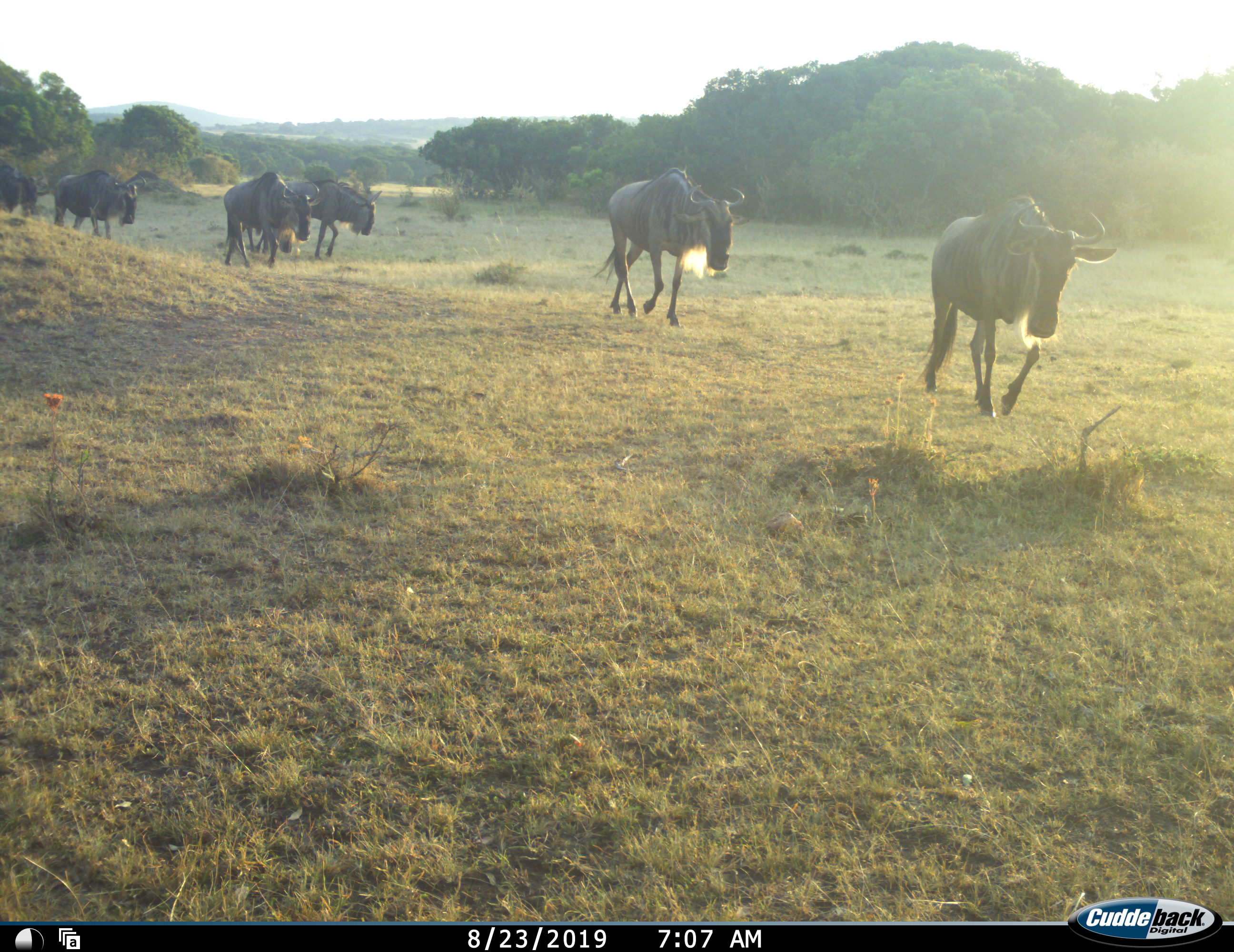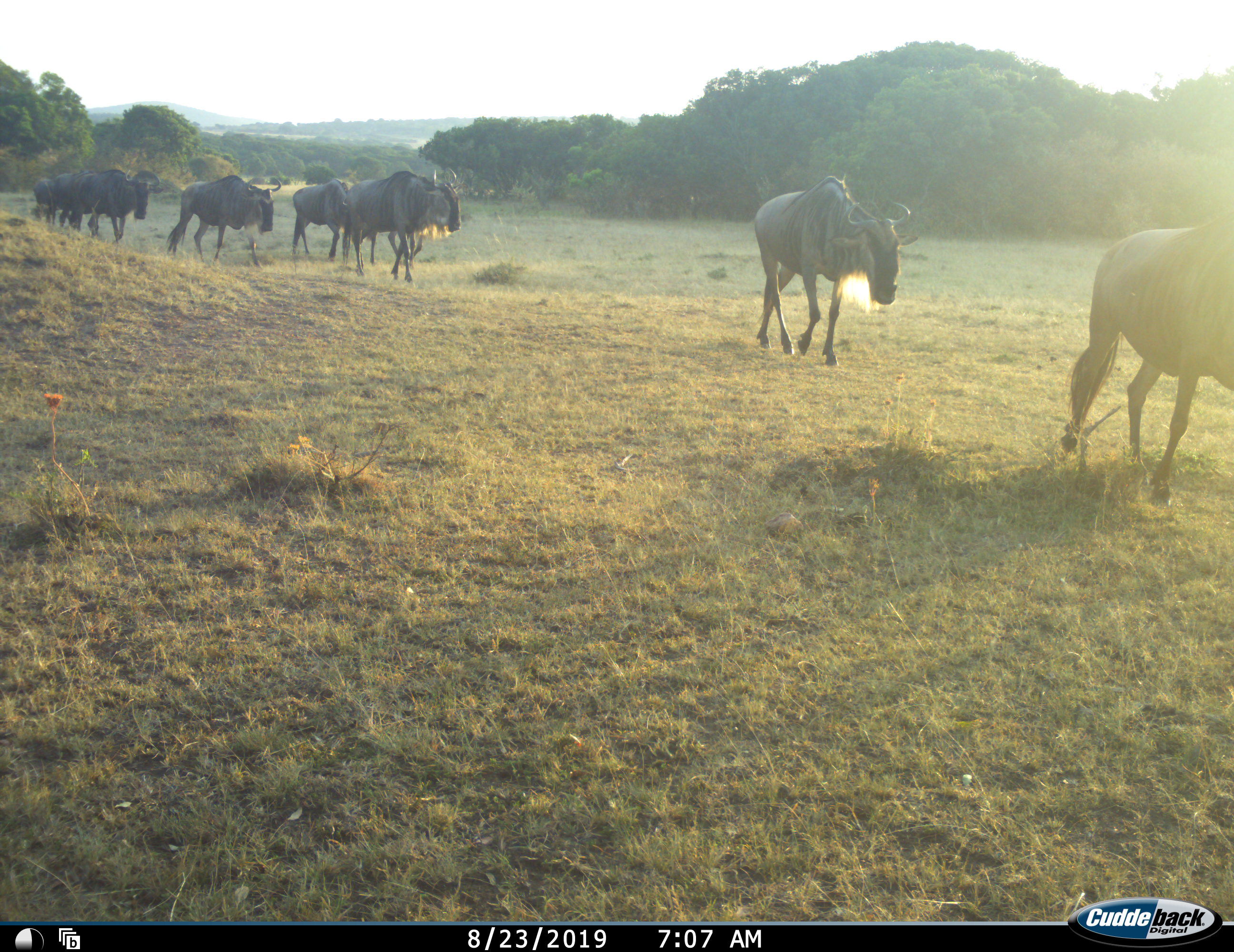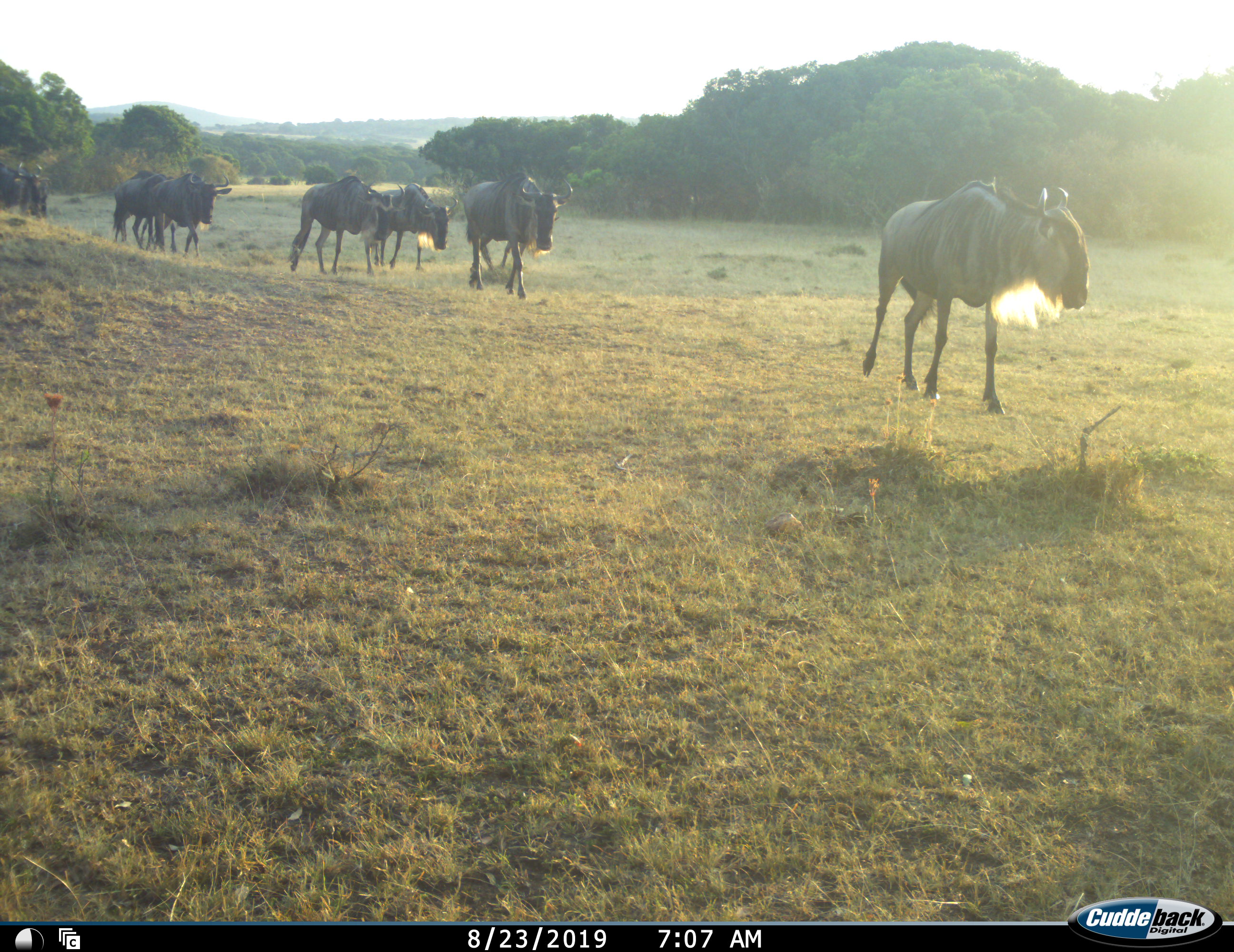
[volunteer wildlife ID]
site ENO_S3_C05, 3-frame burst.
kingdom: Animalia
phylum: Chordata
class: Mammalia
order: Artiodactyla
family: Bovidae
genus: Connochaetes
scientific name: Connochaetes taurinus taurinus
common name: blue wildebeest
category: wildebeestblue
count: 8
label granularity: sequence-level